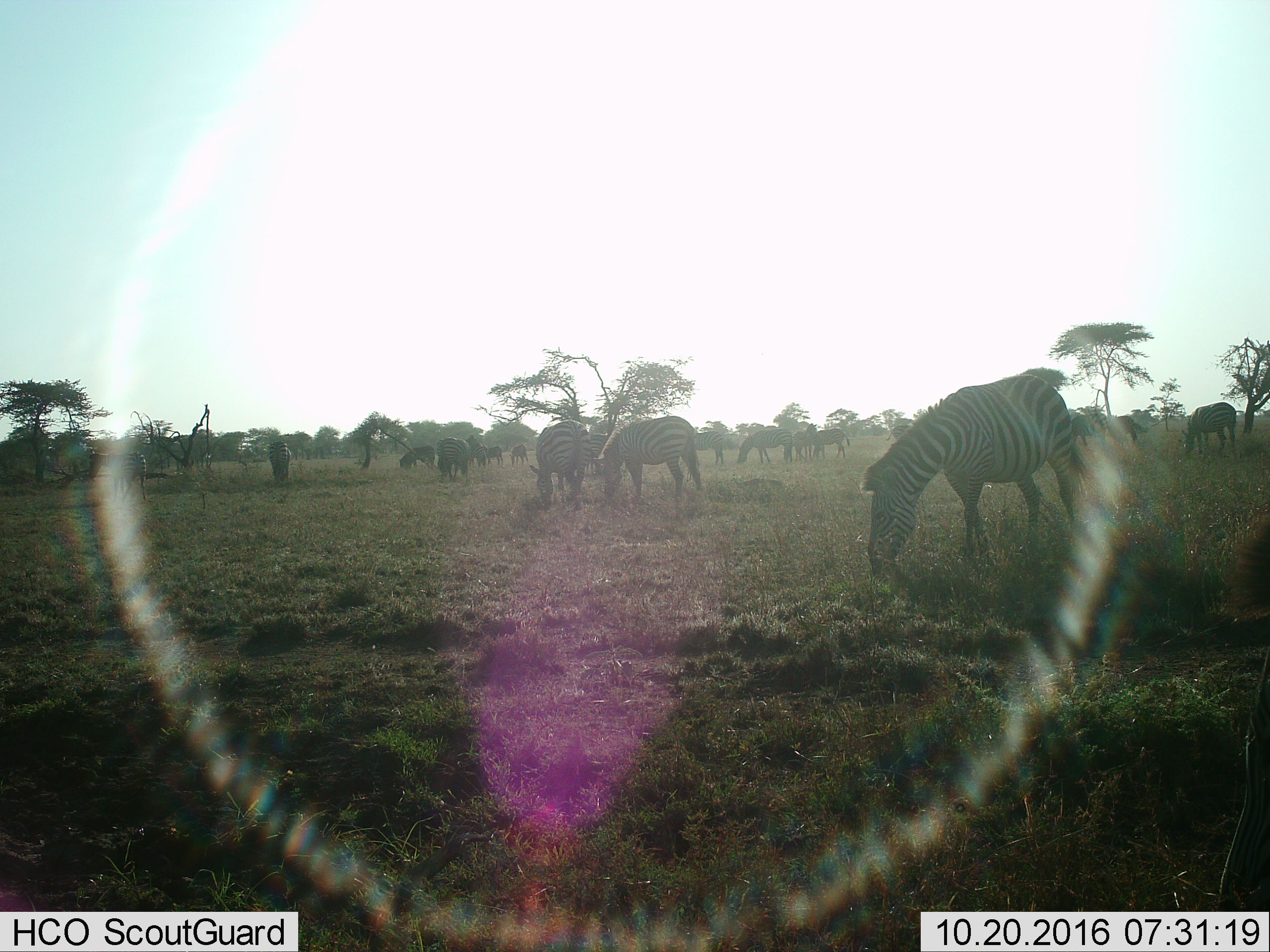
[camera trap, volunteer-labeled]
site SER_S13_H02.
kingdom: Animalia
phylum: Chordata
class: Mammalia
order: Perissodactyla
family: Equidae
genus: Equus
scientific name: Equus quagga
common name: plains zebra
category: zebraplains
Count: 11-50.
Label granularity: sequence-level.